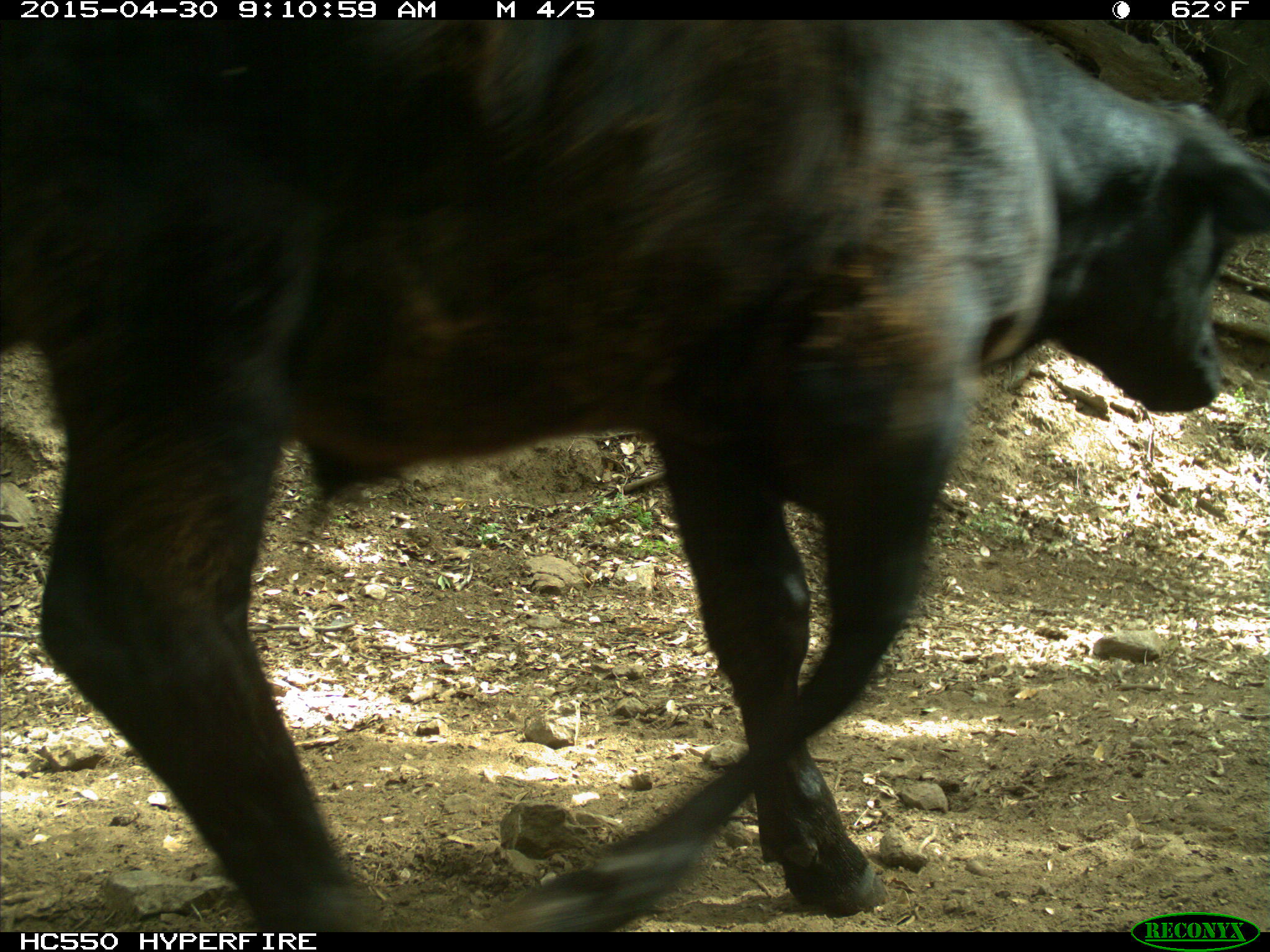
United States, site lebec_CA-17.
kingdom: Animalia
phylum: Chordata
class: Mammalia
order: Artiodactyla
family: Bovidae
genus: Bos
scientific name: Bos taurus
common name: domestic cow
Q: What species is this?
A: Bos taurus (domestic cow).